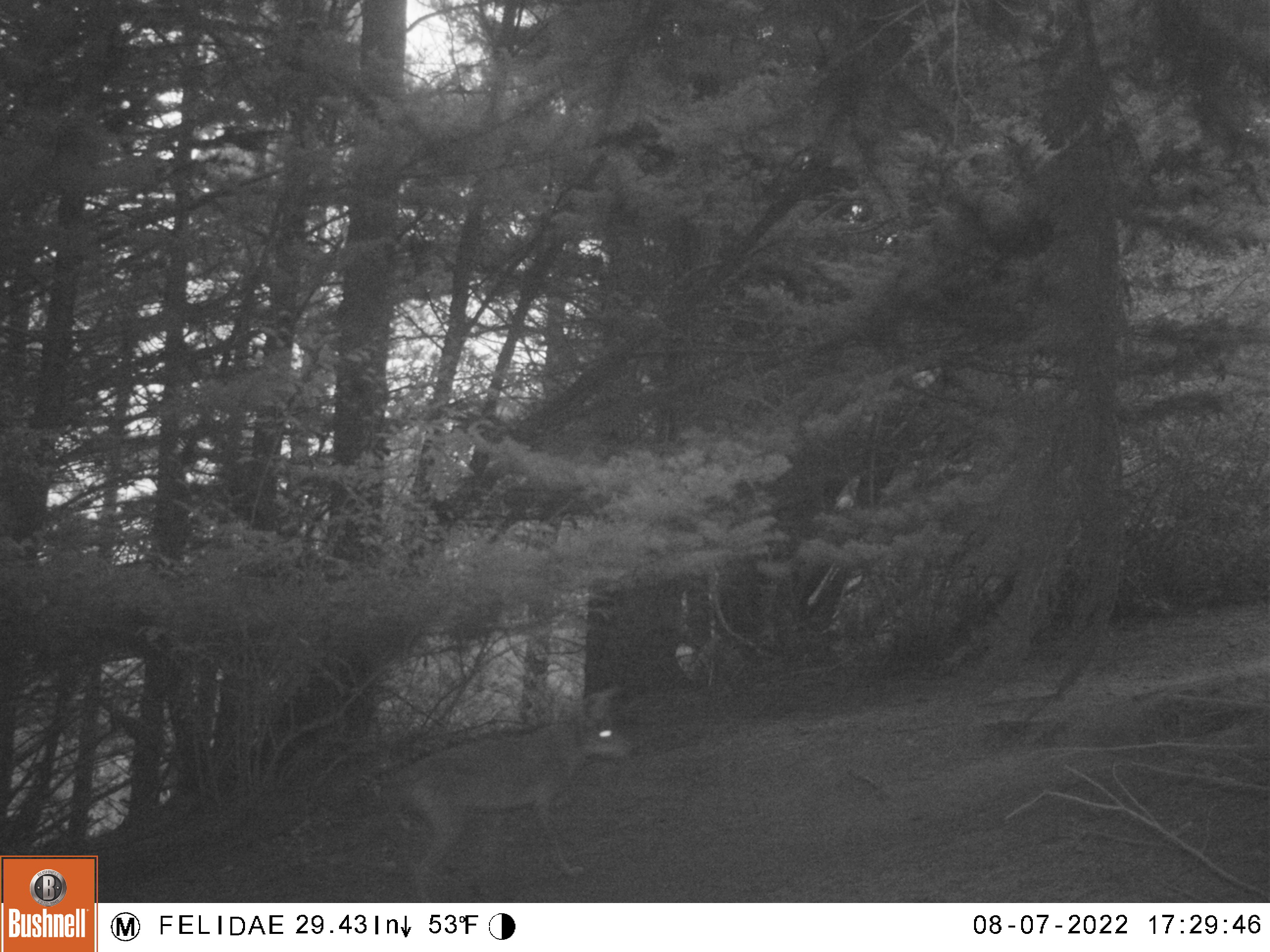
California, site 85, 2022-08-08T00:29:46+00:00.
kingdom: Animalia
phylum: Chordata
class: Mammalia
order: Carnivora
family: Canidae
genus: Canis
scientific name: Canis latrans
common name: coyote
Coyote (Canis latrans).